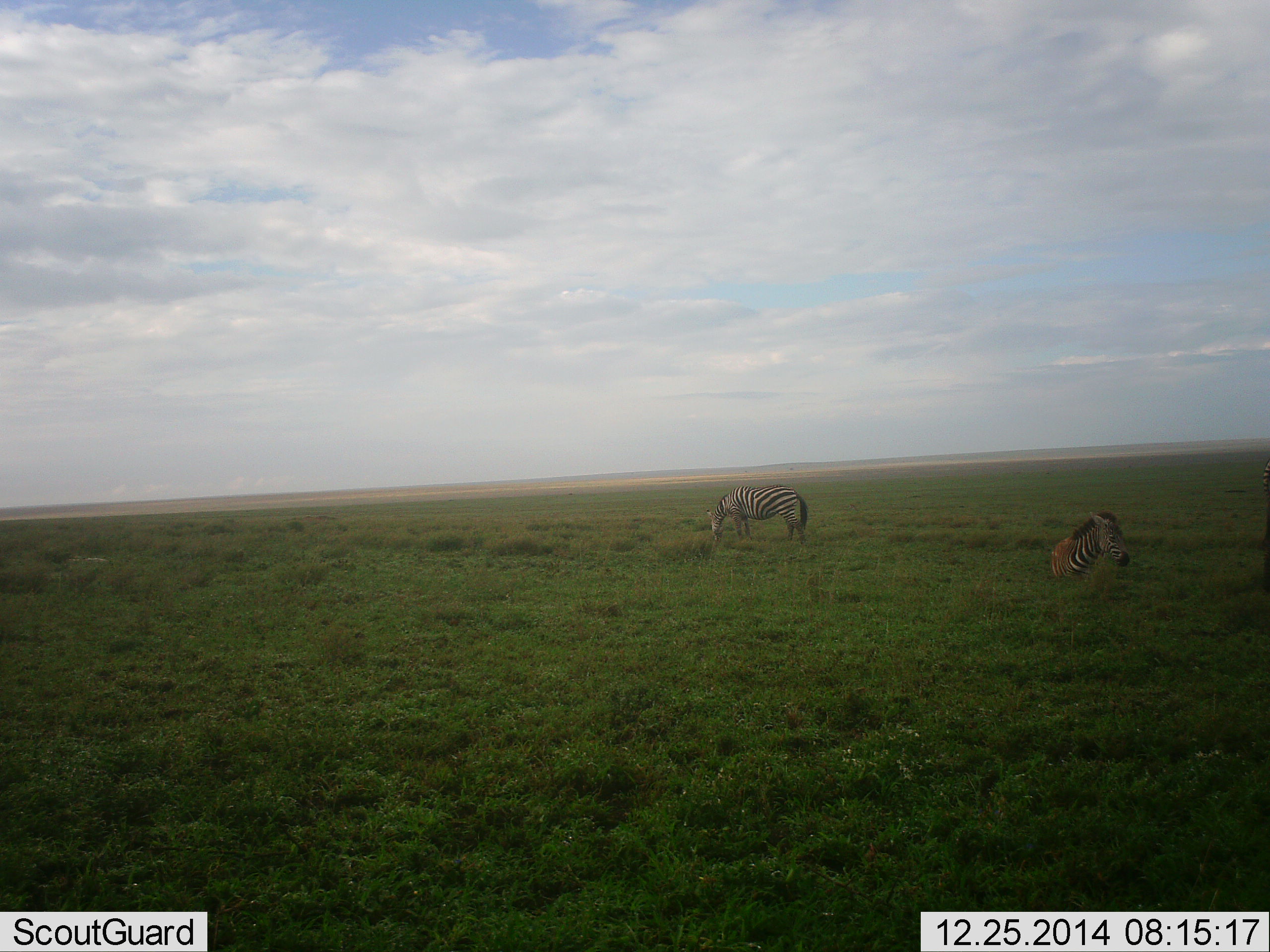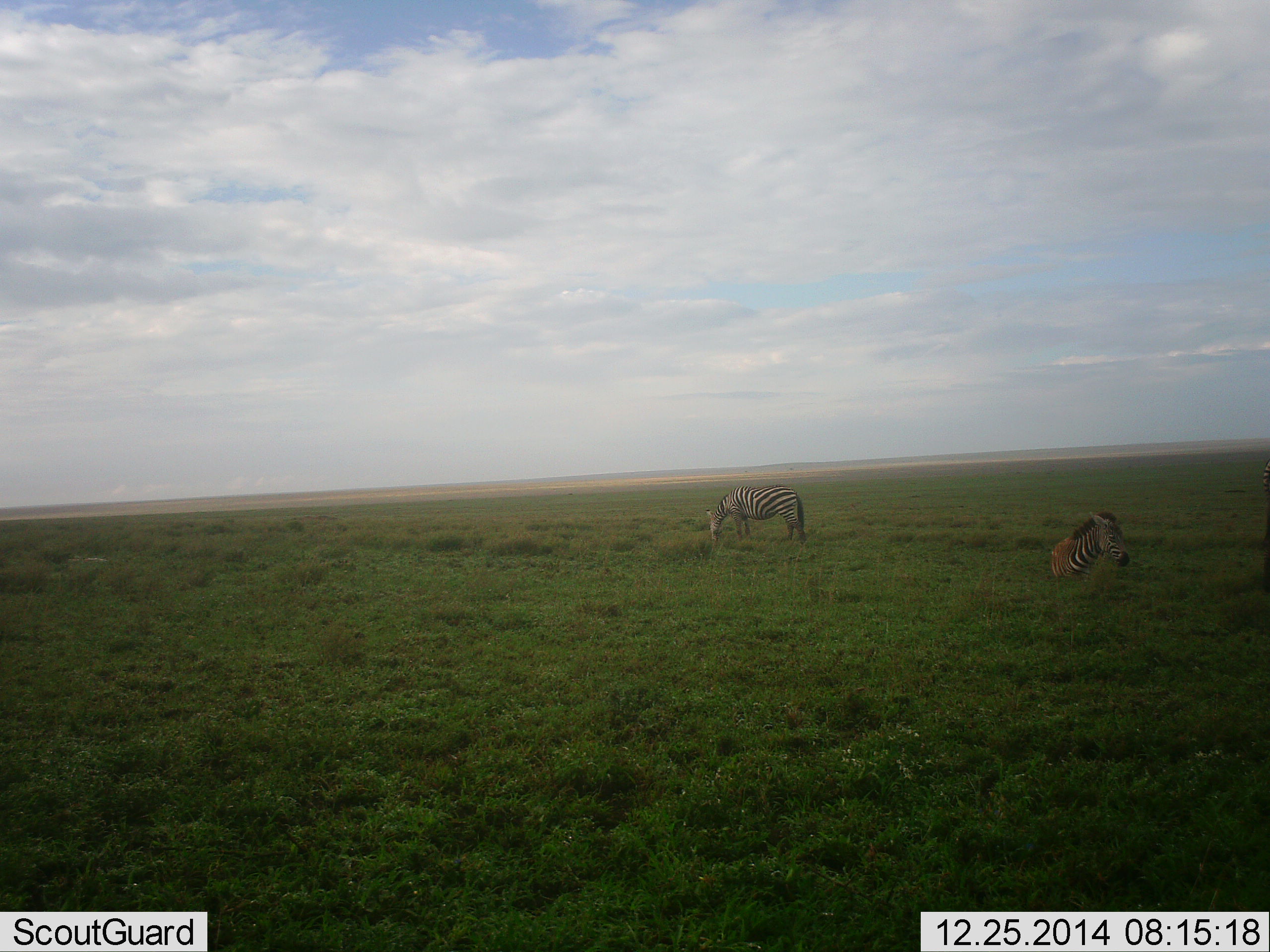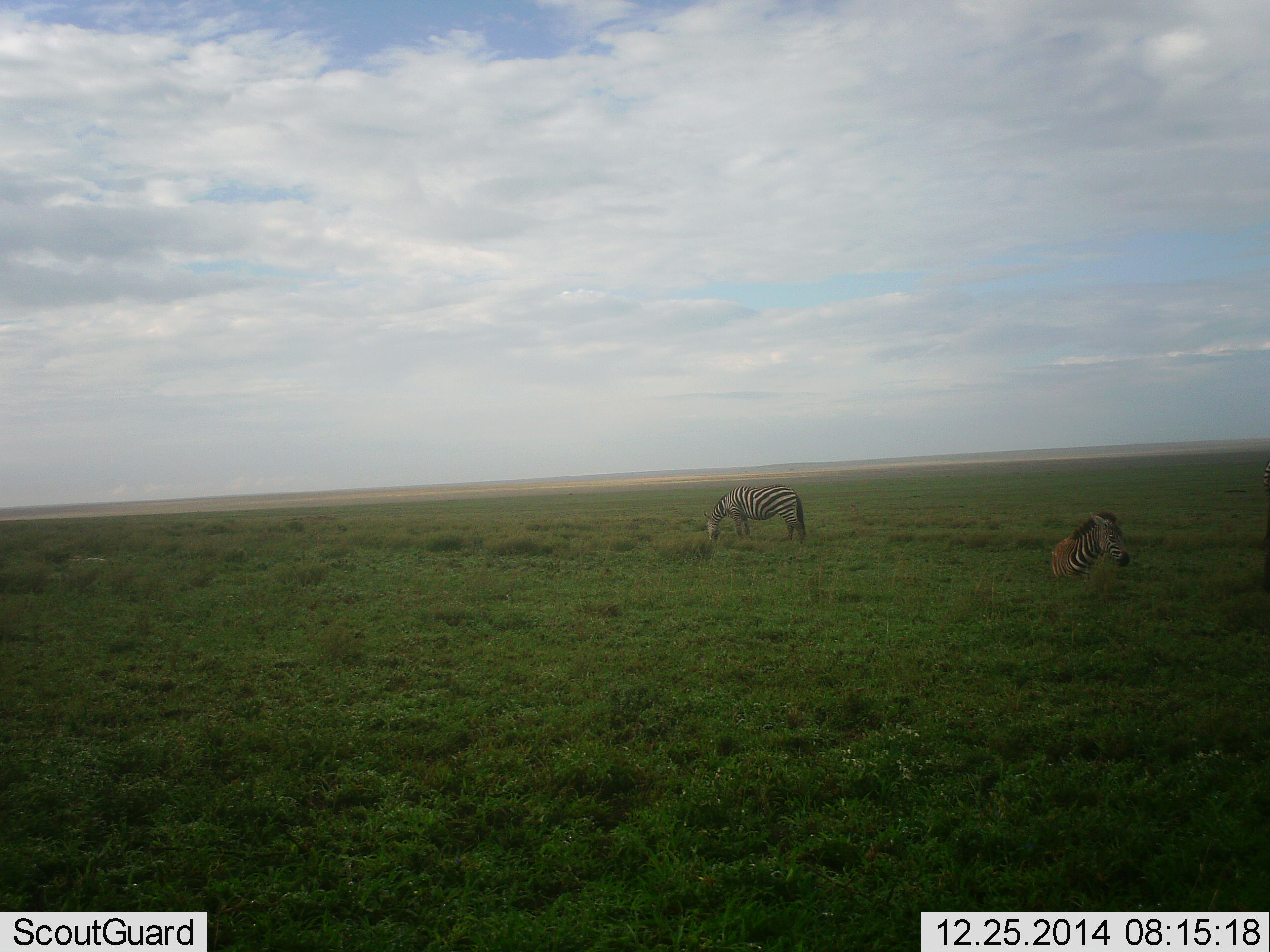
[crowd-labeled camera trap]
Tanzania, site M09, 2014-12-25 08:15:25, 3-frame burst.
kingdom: Animalia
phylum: Chordata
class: Mammalia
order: Perissodactyla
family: Equidae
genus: Equus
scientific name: Equus quagga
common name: plains zebra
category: zebra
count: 2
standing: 50%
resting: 50%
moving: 10%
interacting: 0%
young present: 10%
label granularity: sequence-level